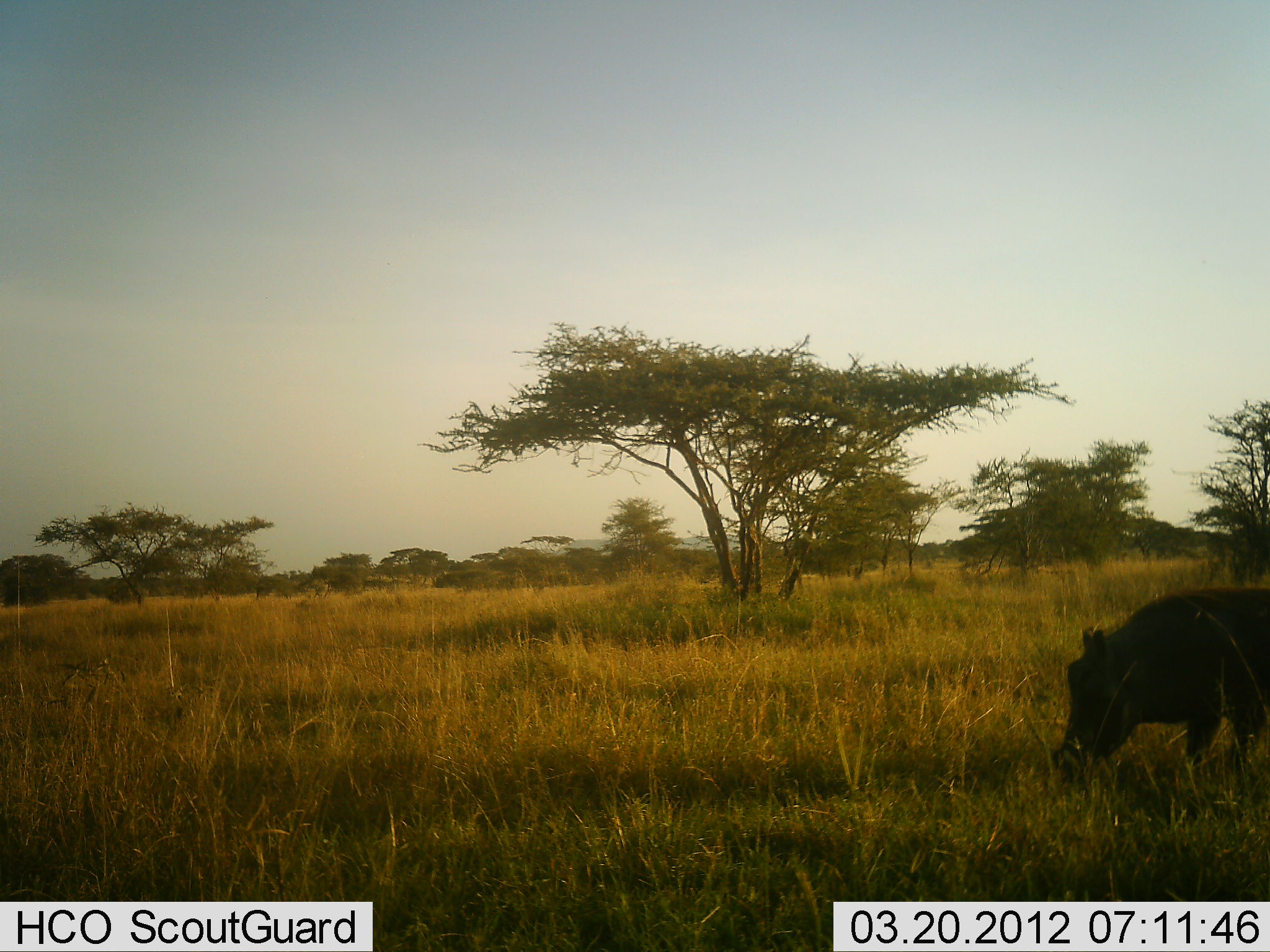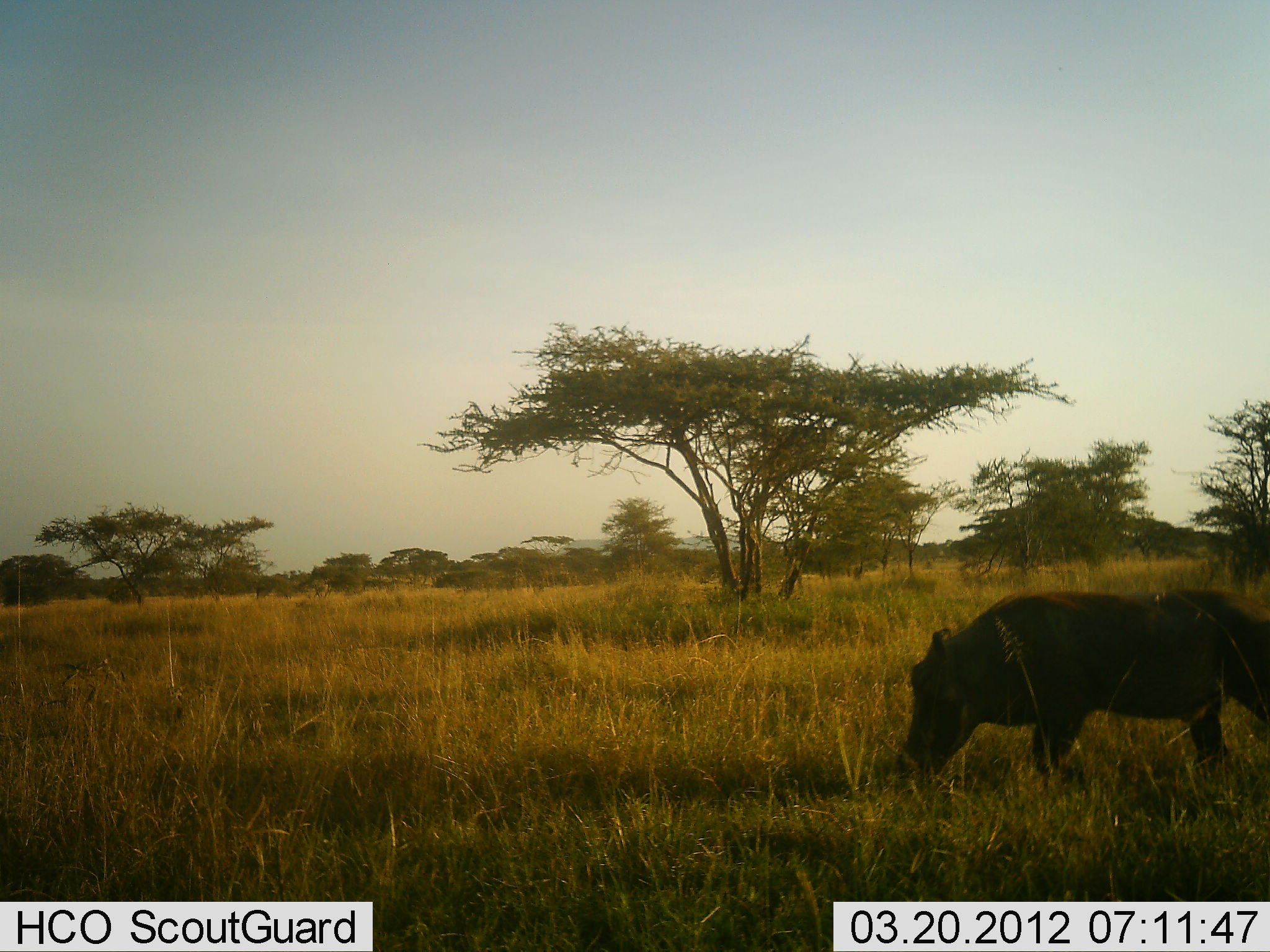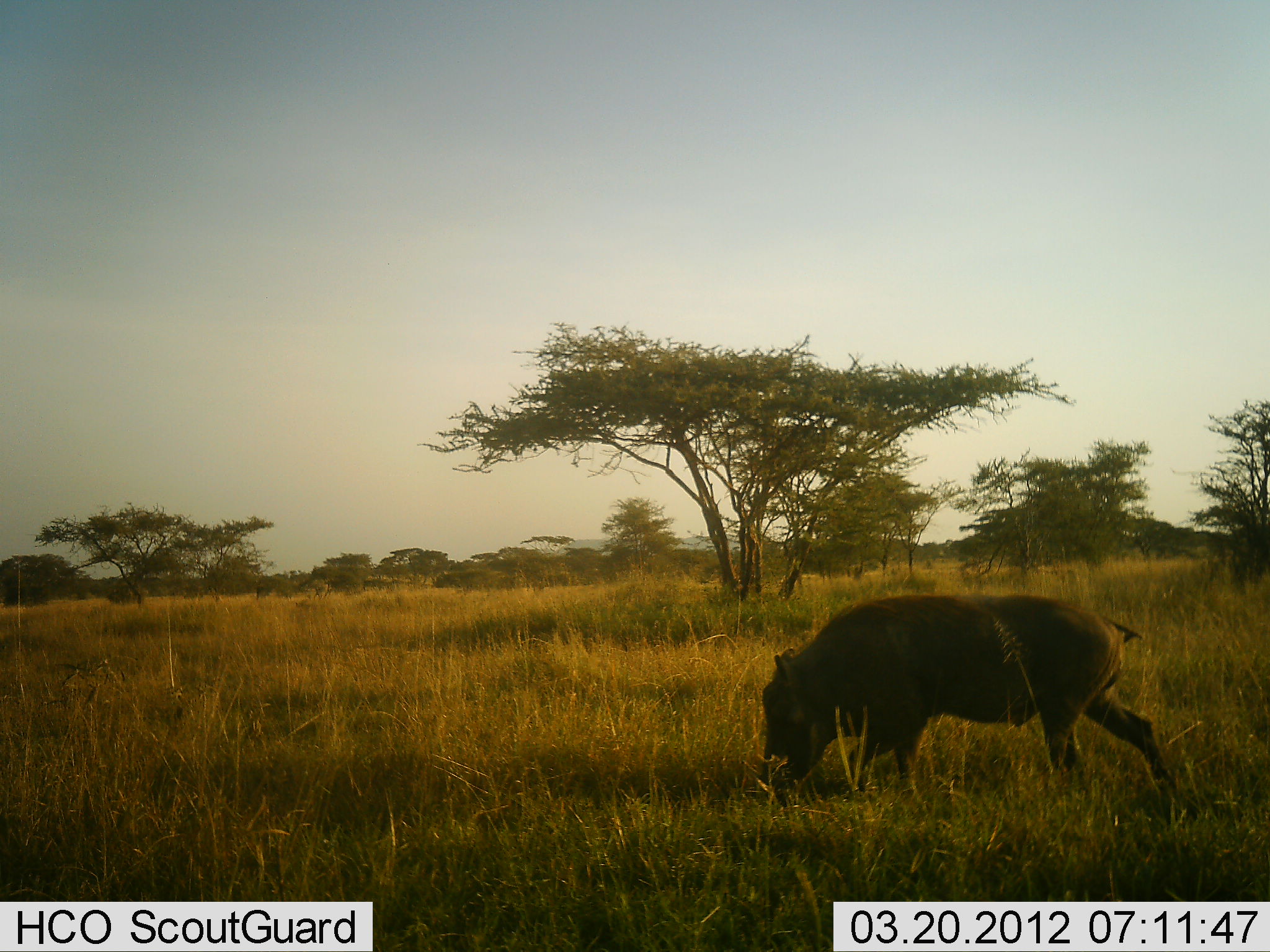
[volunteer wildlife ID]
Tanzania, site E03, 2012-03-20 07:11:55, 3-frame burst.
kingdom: Animalia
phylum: Chordata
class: Mammalia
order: Artiodactyla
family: Suidae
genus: Phacochoerus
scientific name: Phacochoerus africanus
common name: warthog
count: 1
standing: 0%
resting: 0%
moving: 100%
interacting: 0%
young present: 0%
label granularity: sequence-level